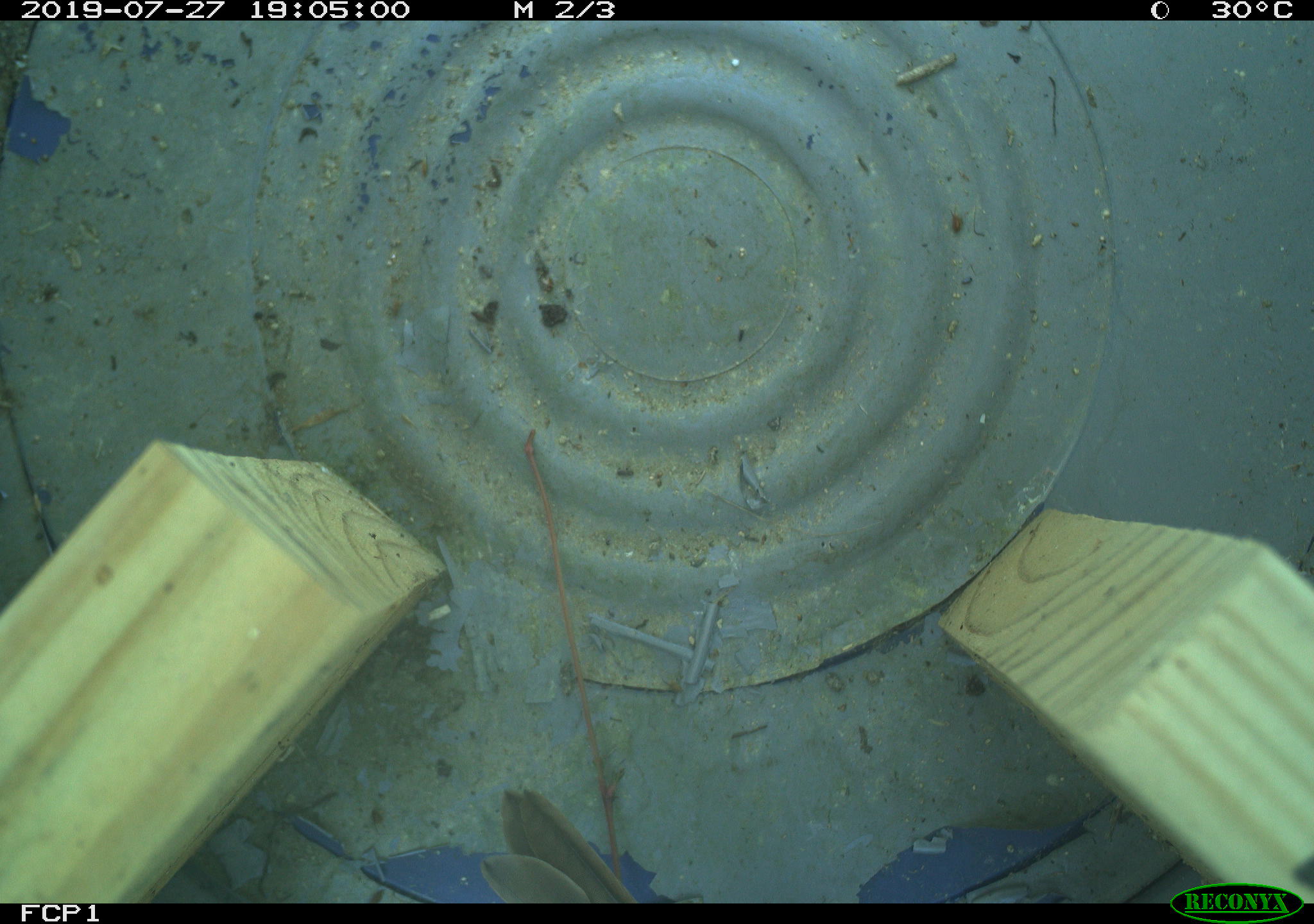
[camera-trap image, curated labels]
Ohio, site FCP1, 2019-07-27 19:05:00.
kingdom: Animalia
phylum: Chordata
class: Aves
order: Passeriformes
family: Passerellidae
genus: Melospiza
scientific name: Melospiza melodia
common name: song sparrow